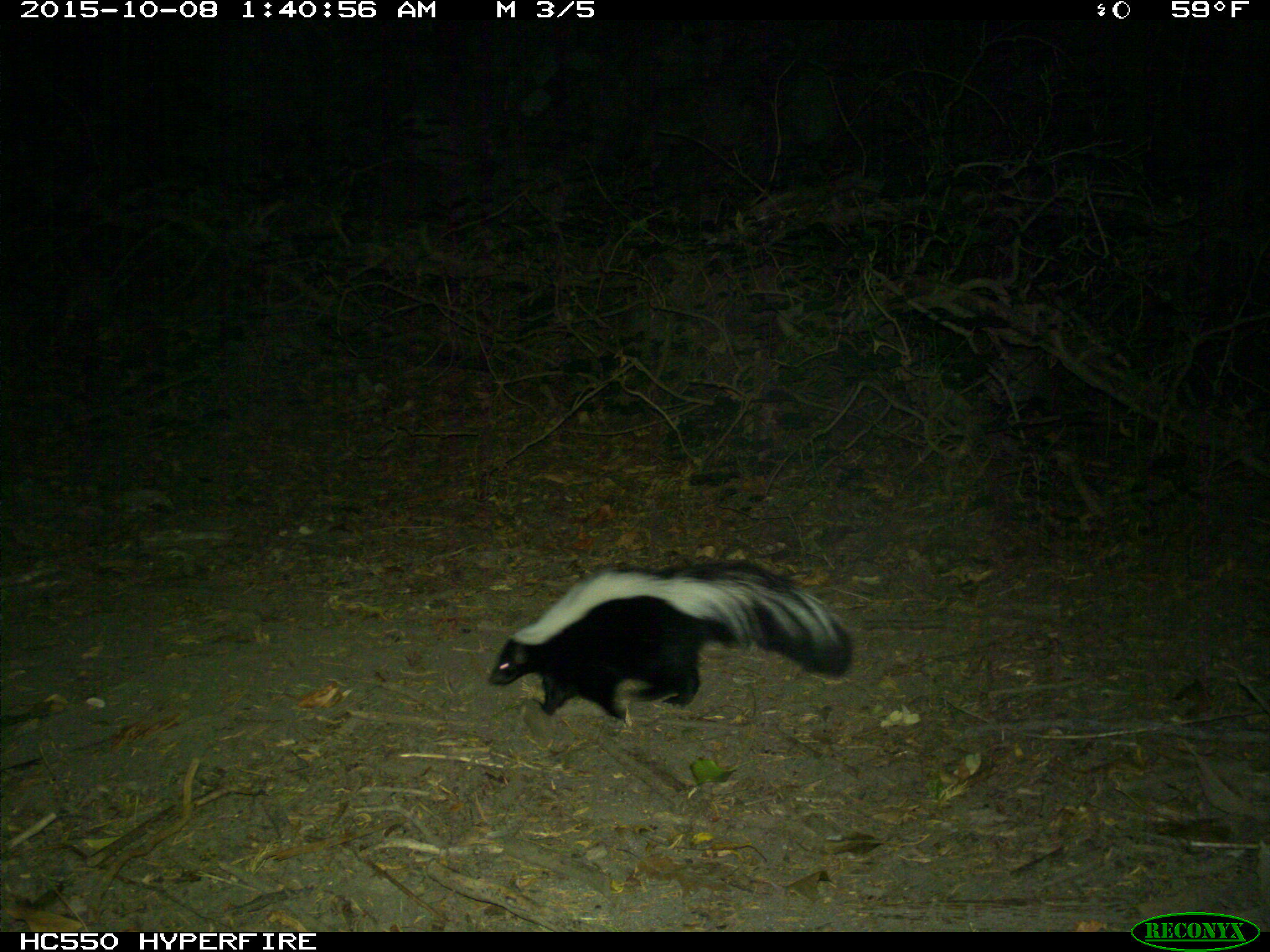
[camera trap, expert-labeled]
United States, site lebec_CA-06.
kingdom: Animalia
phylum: Chordata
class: Mammalia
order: Carnivora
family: Mephitidae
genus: Mephitis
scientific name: Mephitis mephitis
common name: striped skunk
Mephitis mephitis (striped skunk).